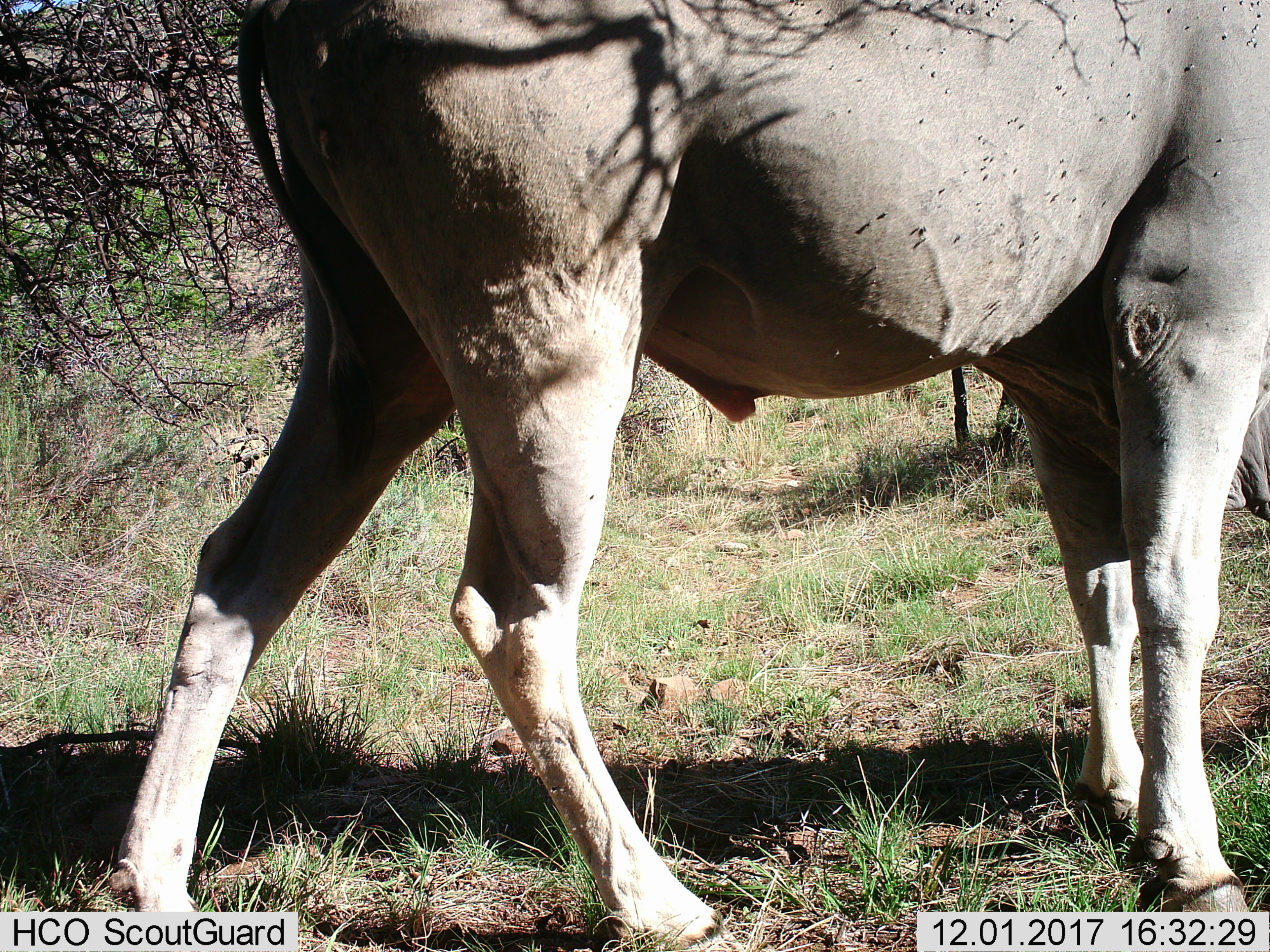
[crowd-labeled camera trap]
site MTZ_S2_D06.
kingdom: Animalia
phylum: Chordata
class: Mammalia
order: Artiodactyla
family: Bovidae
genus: Tragelaphus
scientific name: Tragelaphus oryx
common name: eland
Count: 1.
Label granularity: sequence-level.